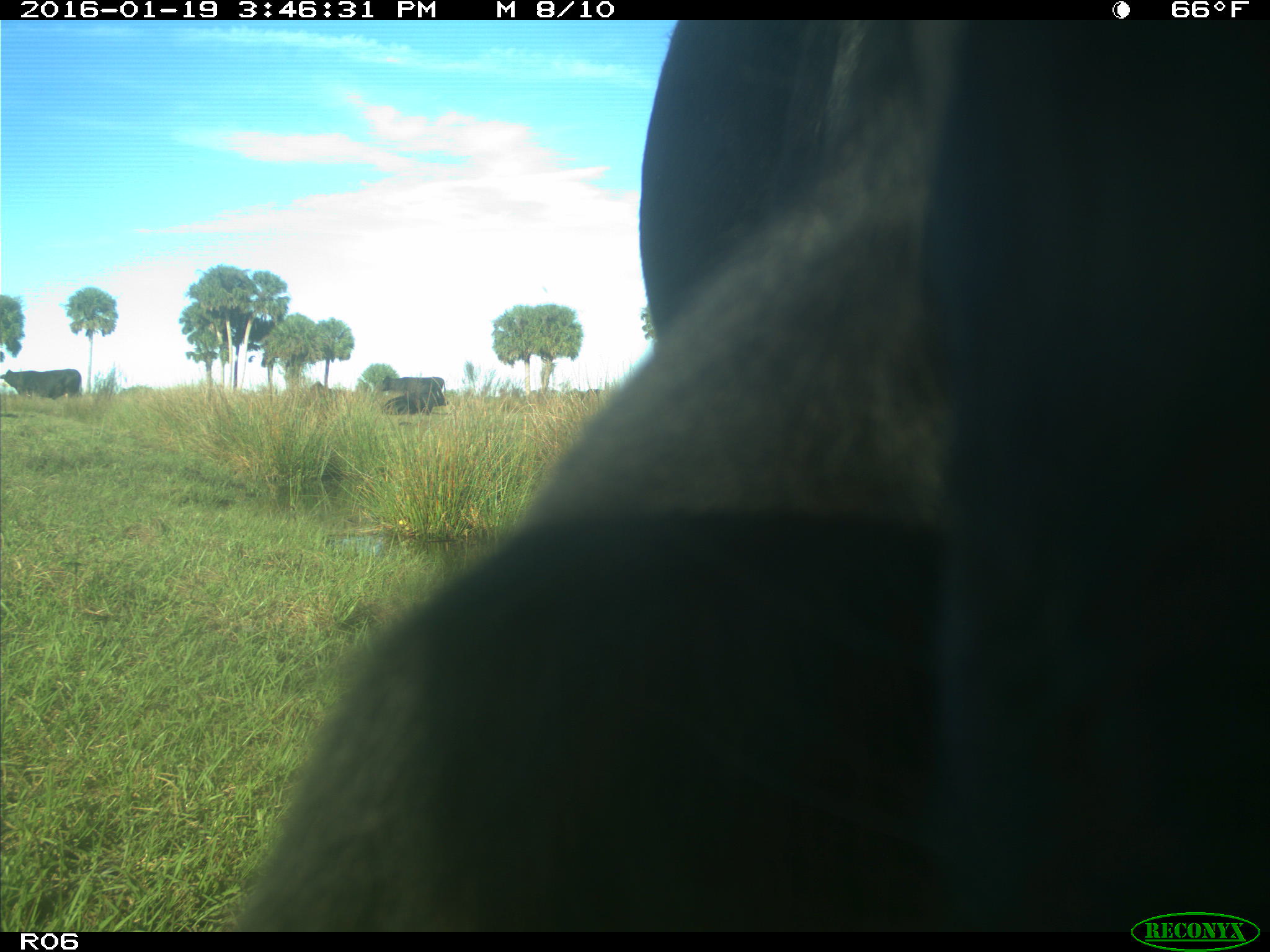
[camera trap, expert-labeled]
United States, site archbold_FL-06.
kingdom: Animalia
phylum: Chordata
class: Mammalia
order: Artiodactyla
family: Bovidae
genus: Bos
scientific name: Bos taurus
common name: domestic cow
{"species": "Bos taurus (domestic cow)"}